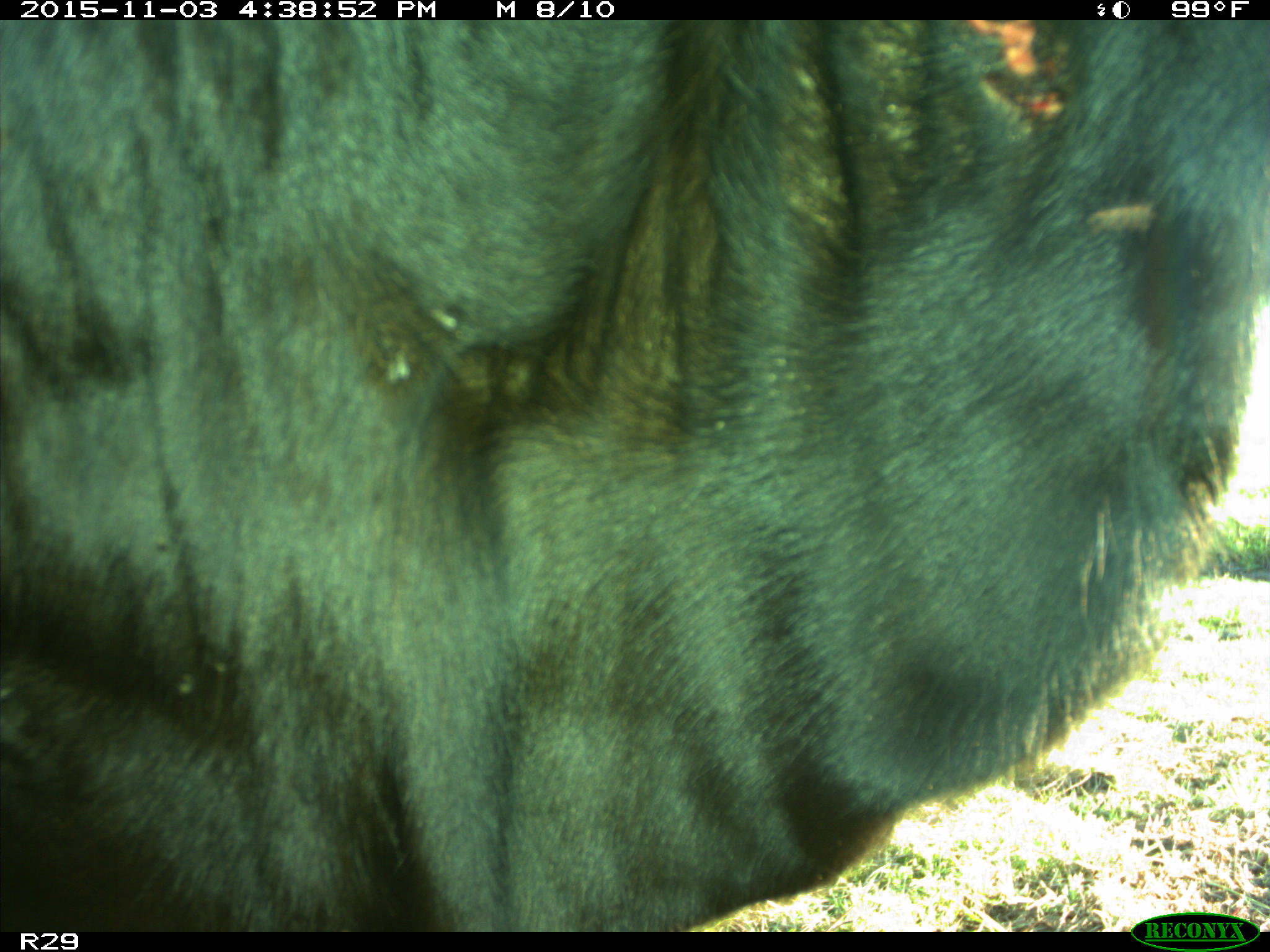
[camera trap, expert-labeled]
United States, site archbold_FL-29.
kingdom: Animalia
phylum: Chordata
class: Mammalia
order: Artiodactyla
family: Bovidae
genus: Bos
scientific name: Bos taurus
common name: domestic cow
Bos taurus (domestic cow).